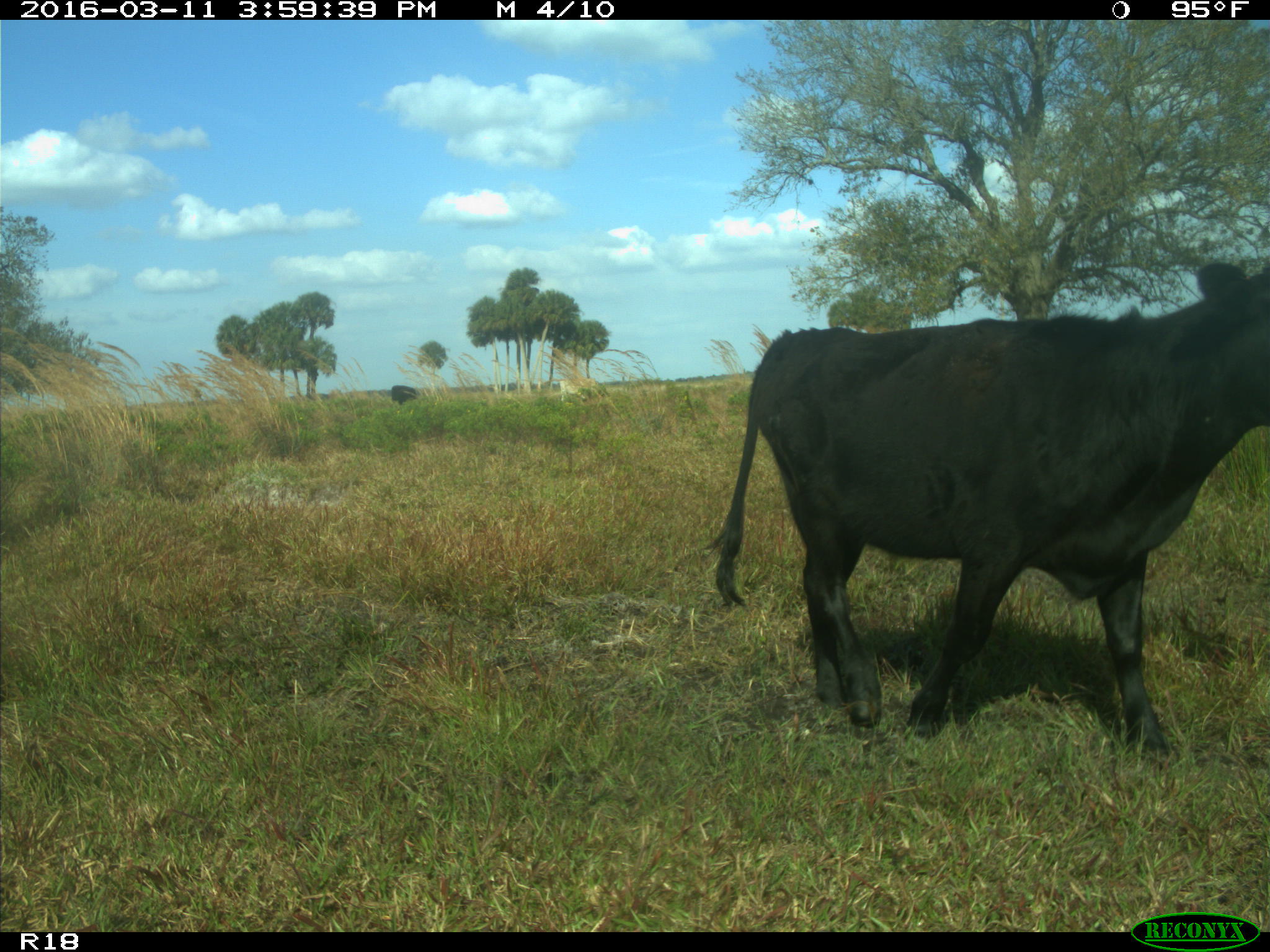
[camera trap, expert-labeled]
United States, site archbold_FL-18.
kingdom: Animalia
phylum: Chordata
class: Mammalia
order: Artiodactyla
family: Bovidae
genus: Bos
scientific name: Bos taurus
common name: domestic cow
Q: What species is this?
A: Bos taurus (domestic cow).